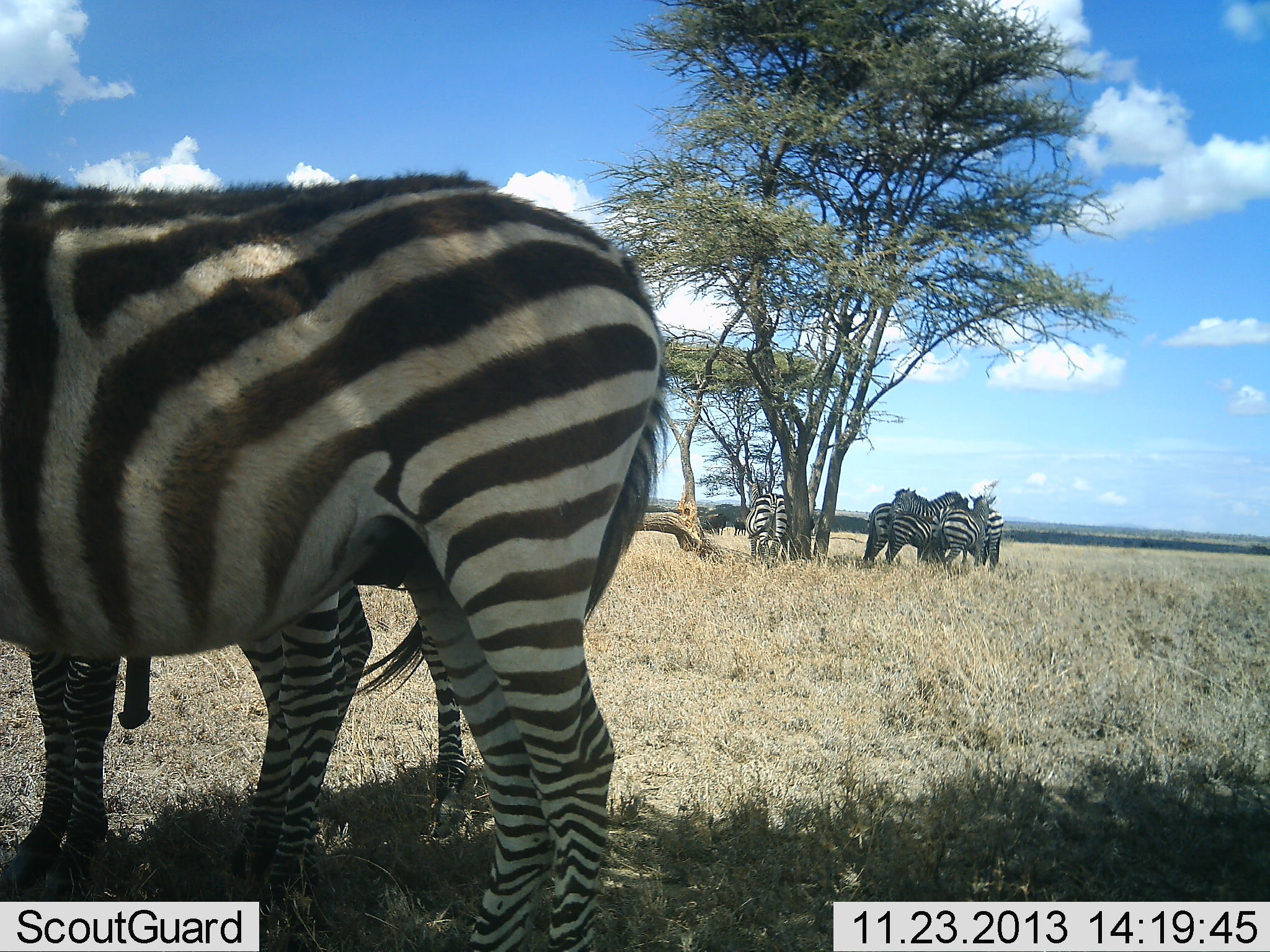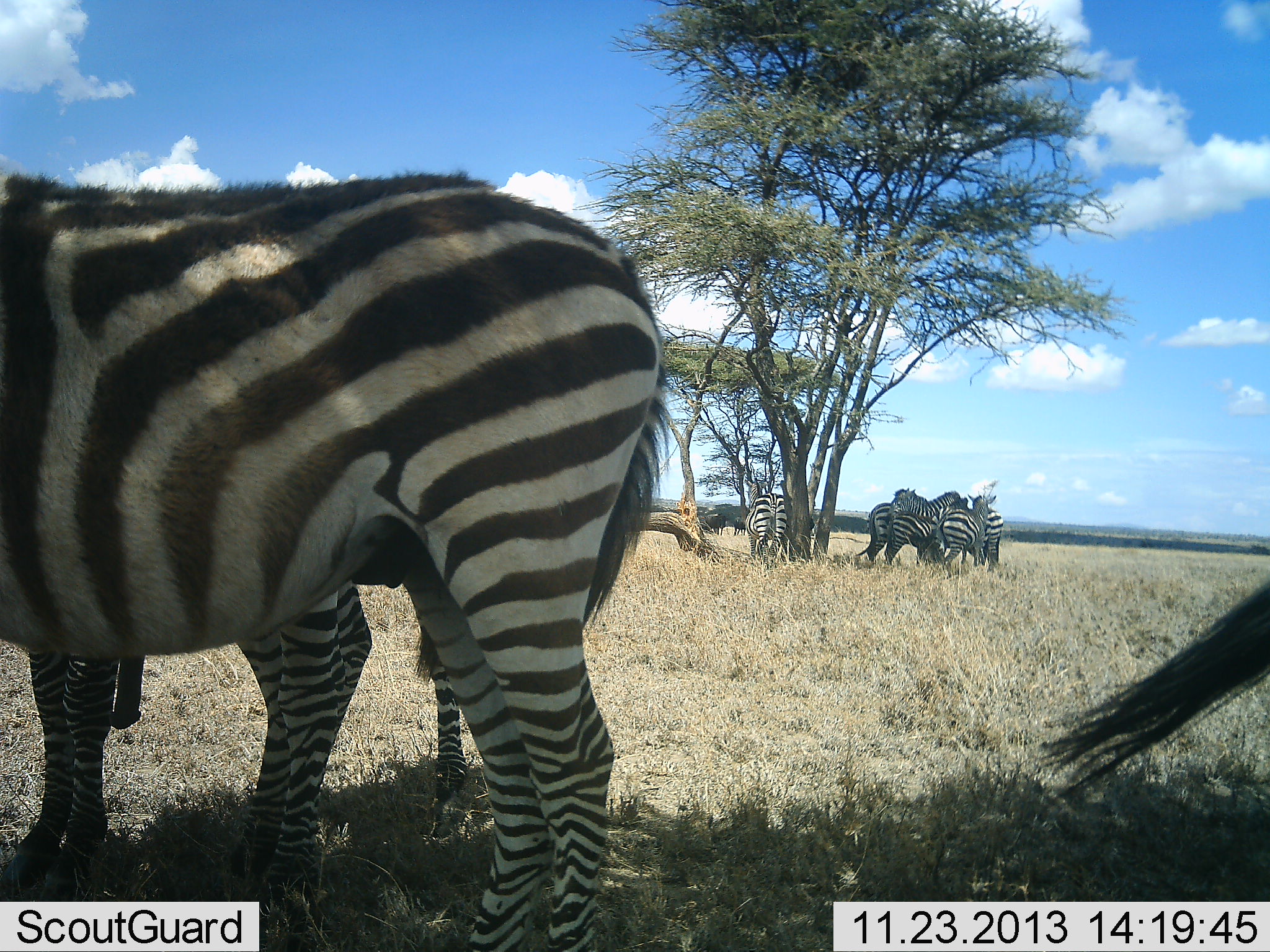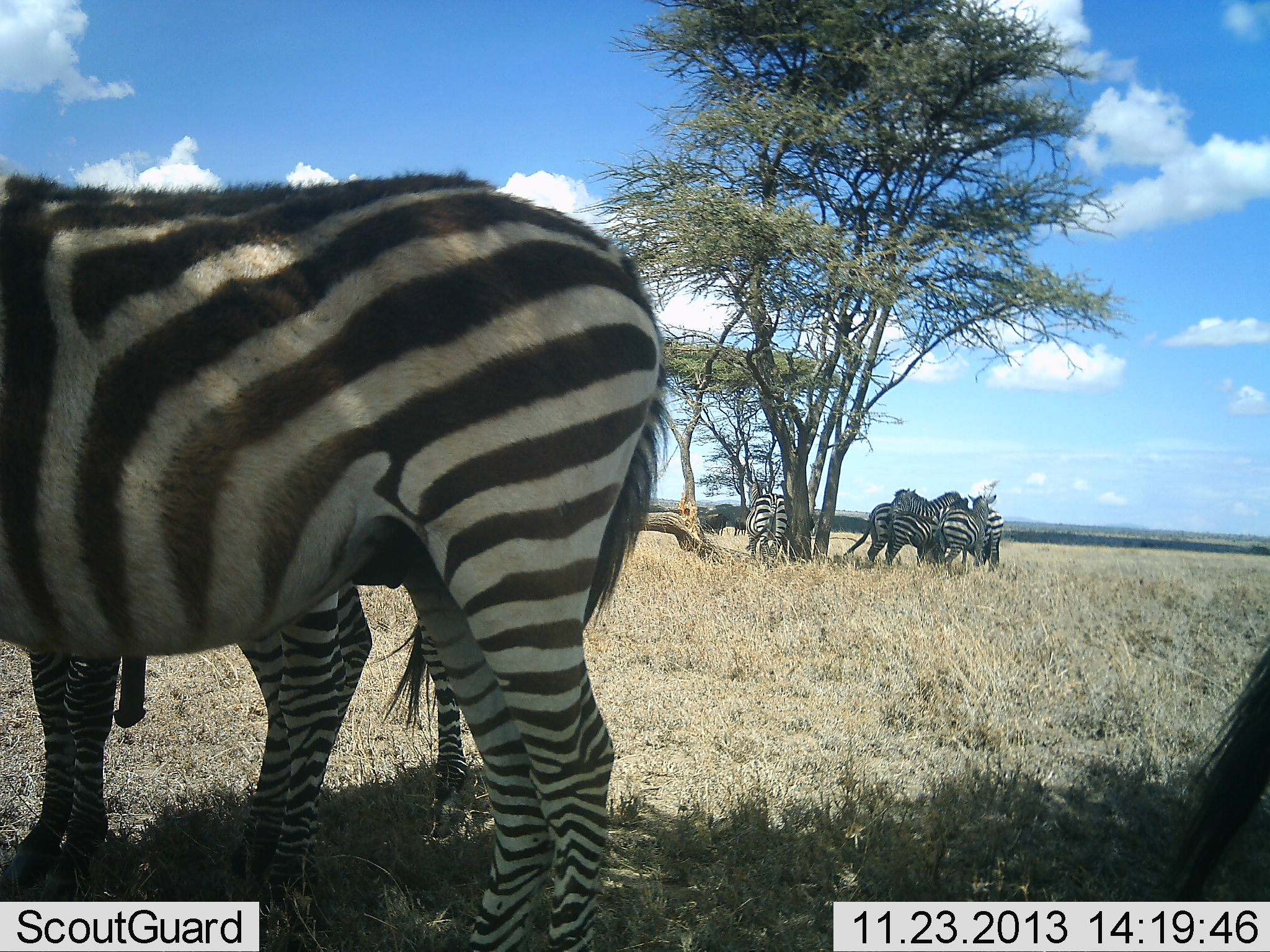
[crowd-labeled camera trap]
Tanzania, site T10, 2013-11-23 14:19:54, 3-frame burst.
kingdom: Animalia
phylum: Chordata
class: Mammalia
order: Perissodactyla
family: Equidae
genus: Equus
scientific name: Equus quagga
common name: plains zebra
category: zebra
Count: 9.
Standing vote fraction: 100%.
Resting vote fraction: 10%.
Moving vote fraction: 0%.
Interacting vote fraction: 40%.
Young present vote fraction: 20%.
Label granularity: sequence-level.